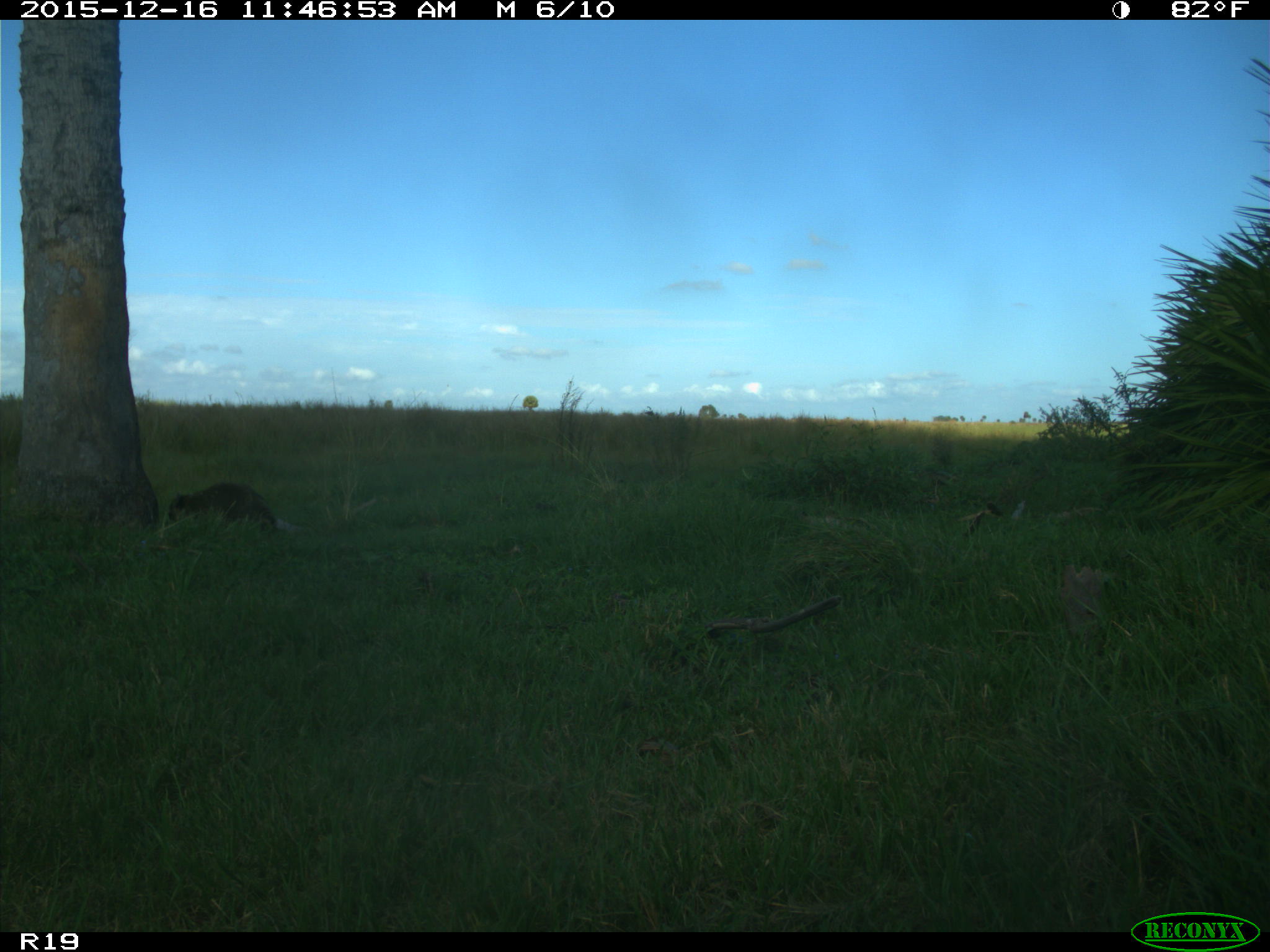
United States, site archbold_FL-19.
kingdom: Animalia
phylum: Chordata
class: Mammalia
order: Carnivora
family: Procyonidae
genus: Procyon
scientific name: Procyon lotor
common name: common raccoon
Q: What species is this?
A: Procyon lotor (common raccoon).